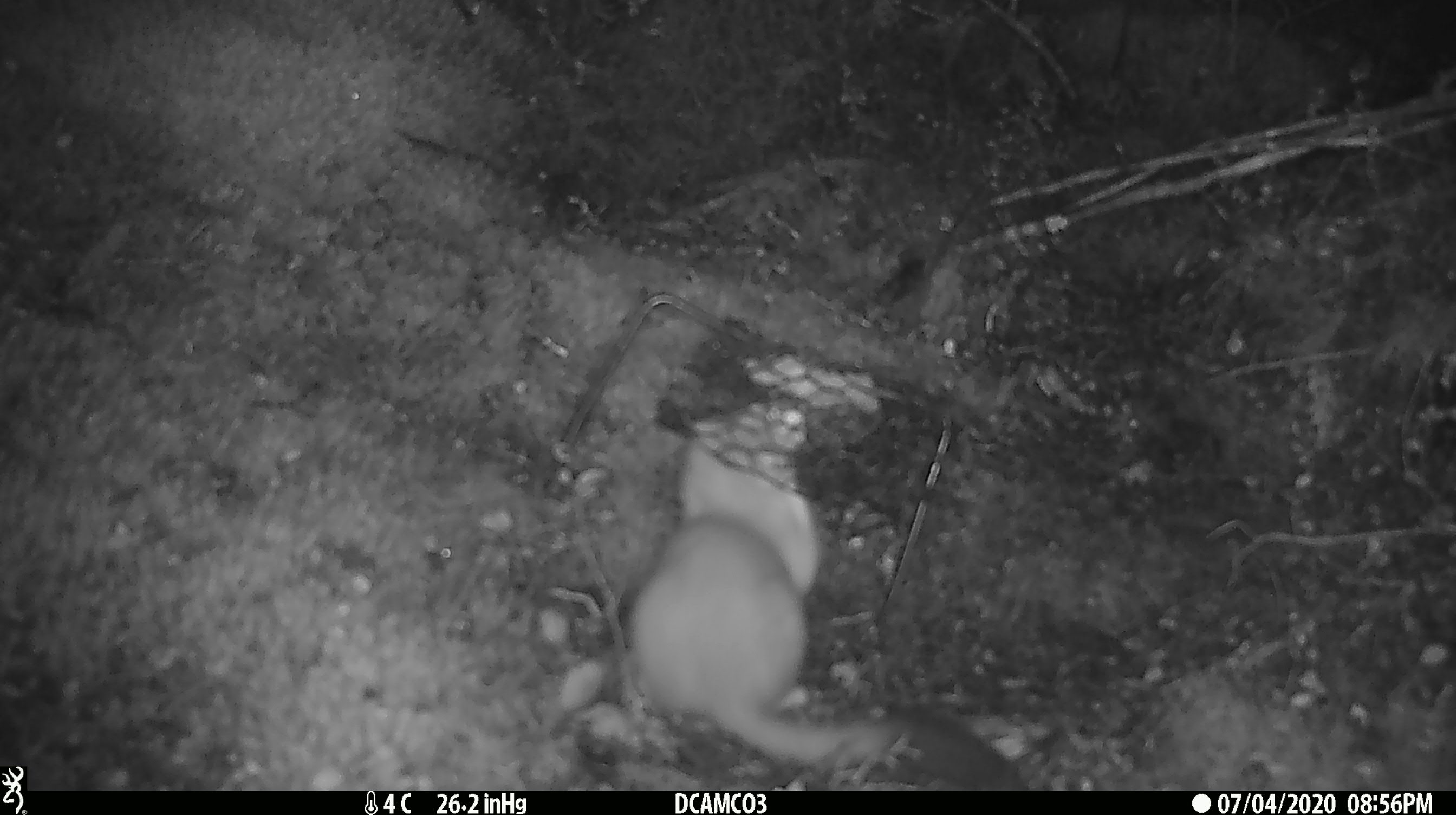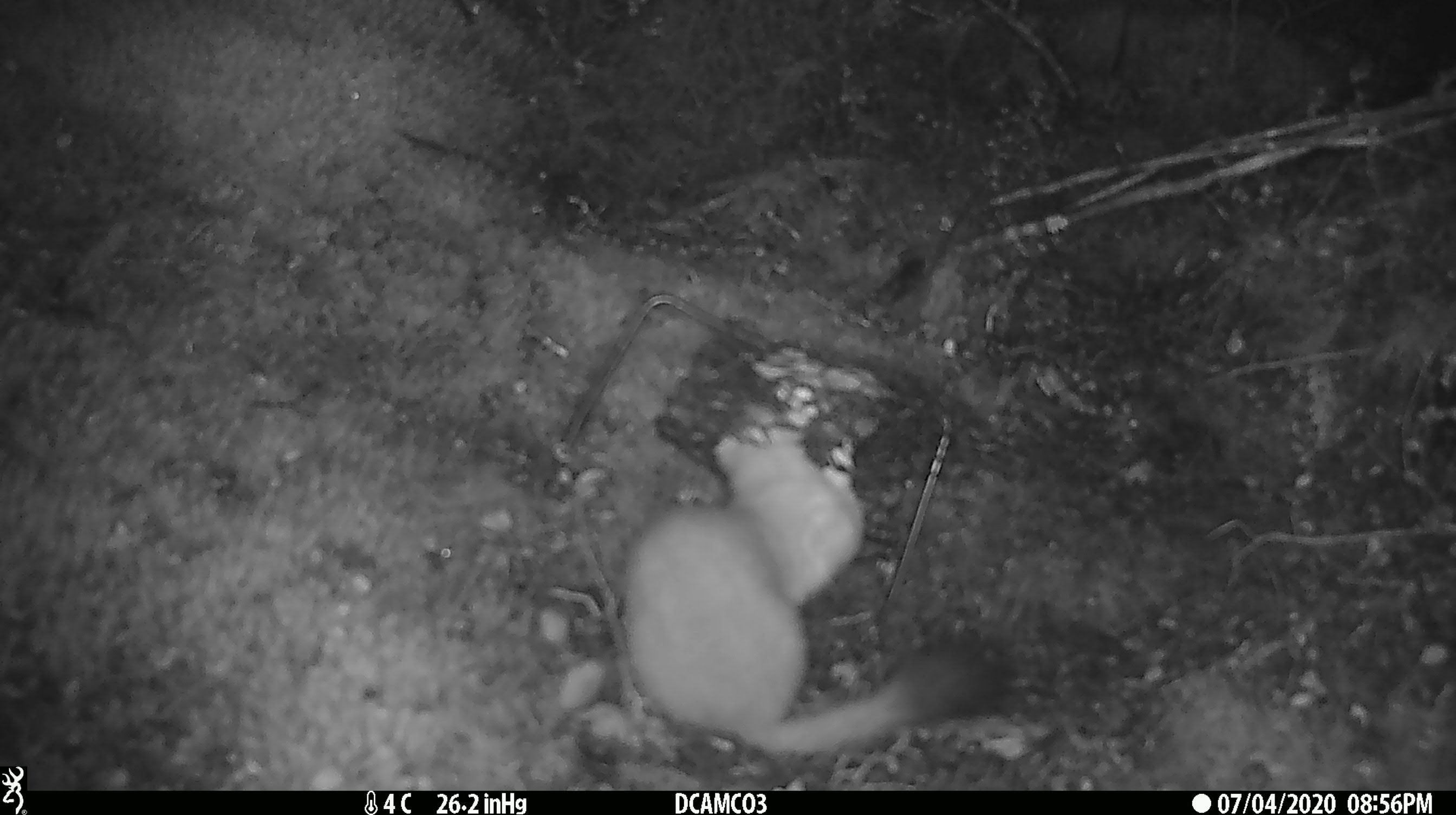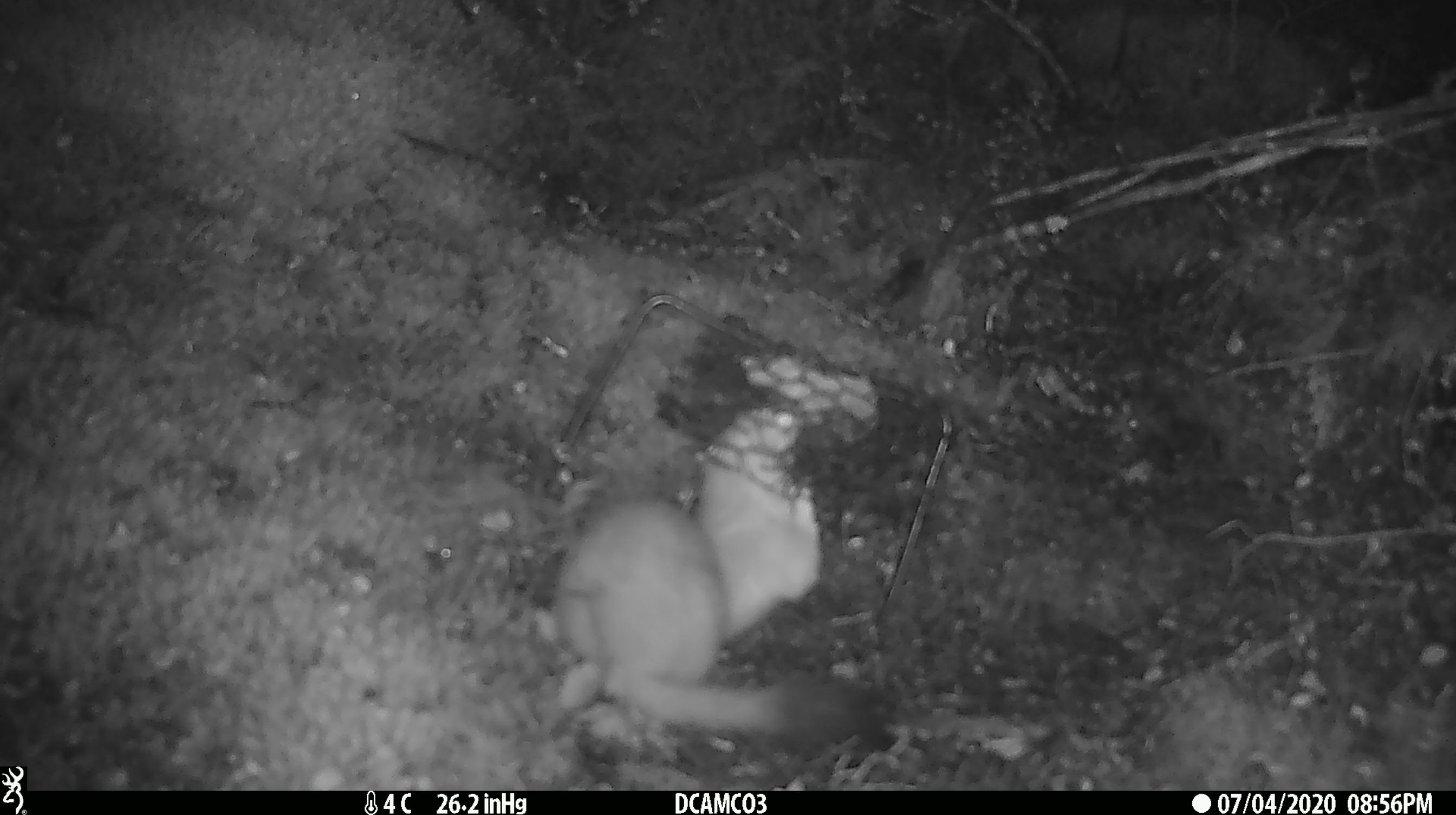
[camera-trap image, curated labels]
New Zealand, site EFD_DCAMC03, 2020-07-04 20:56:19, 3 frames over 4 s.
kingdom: Animalia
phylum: Chordata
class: Mammalia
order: Carnivora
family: Mustelidae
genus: Mustela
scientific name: Mustela erminea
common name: stoat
Stoat (Mustela erminea).